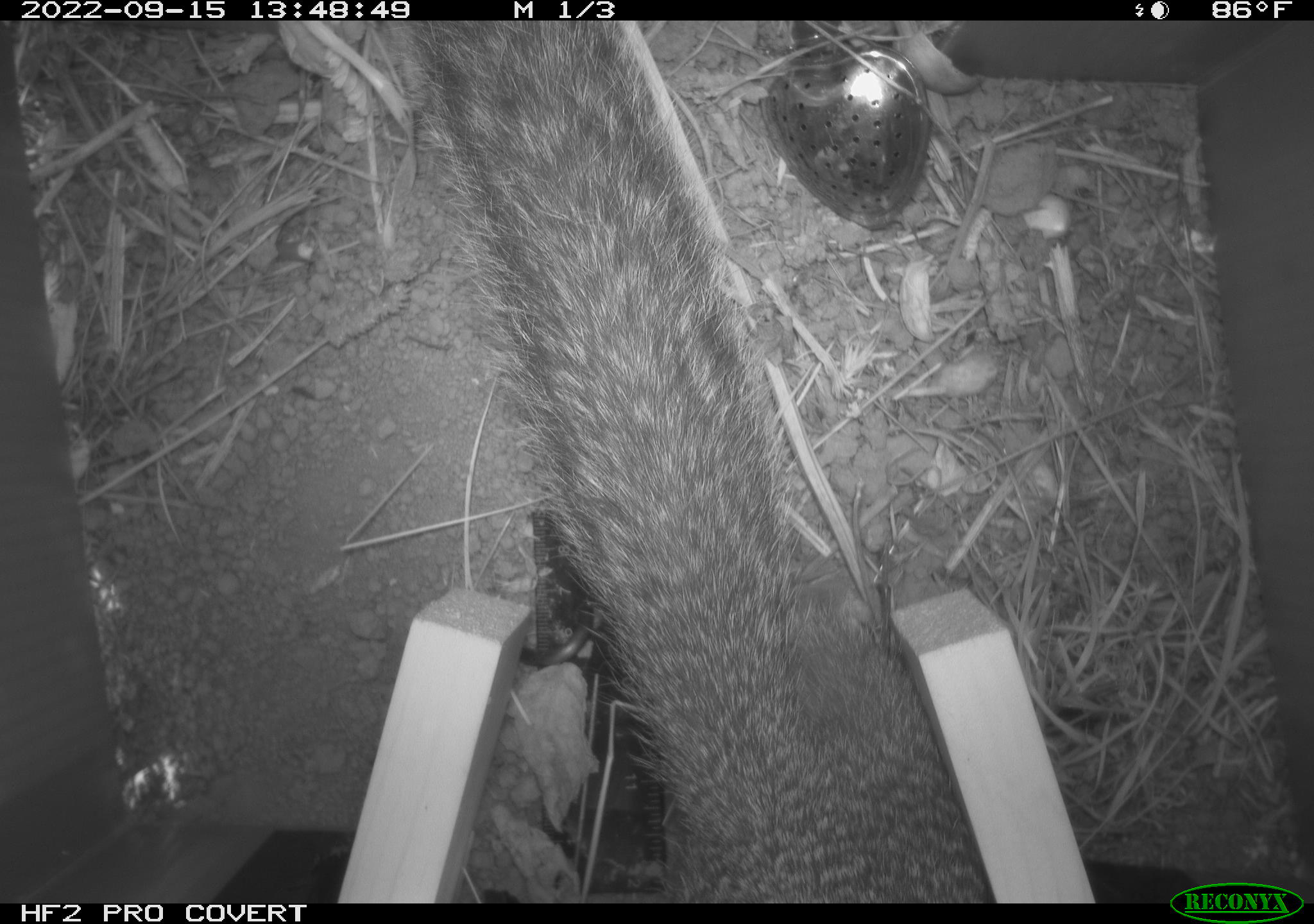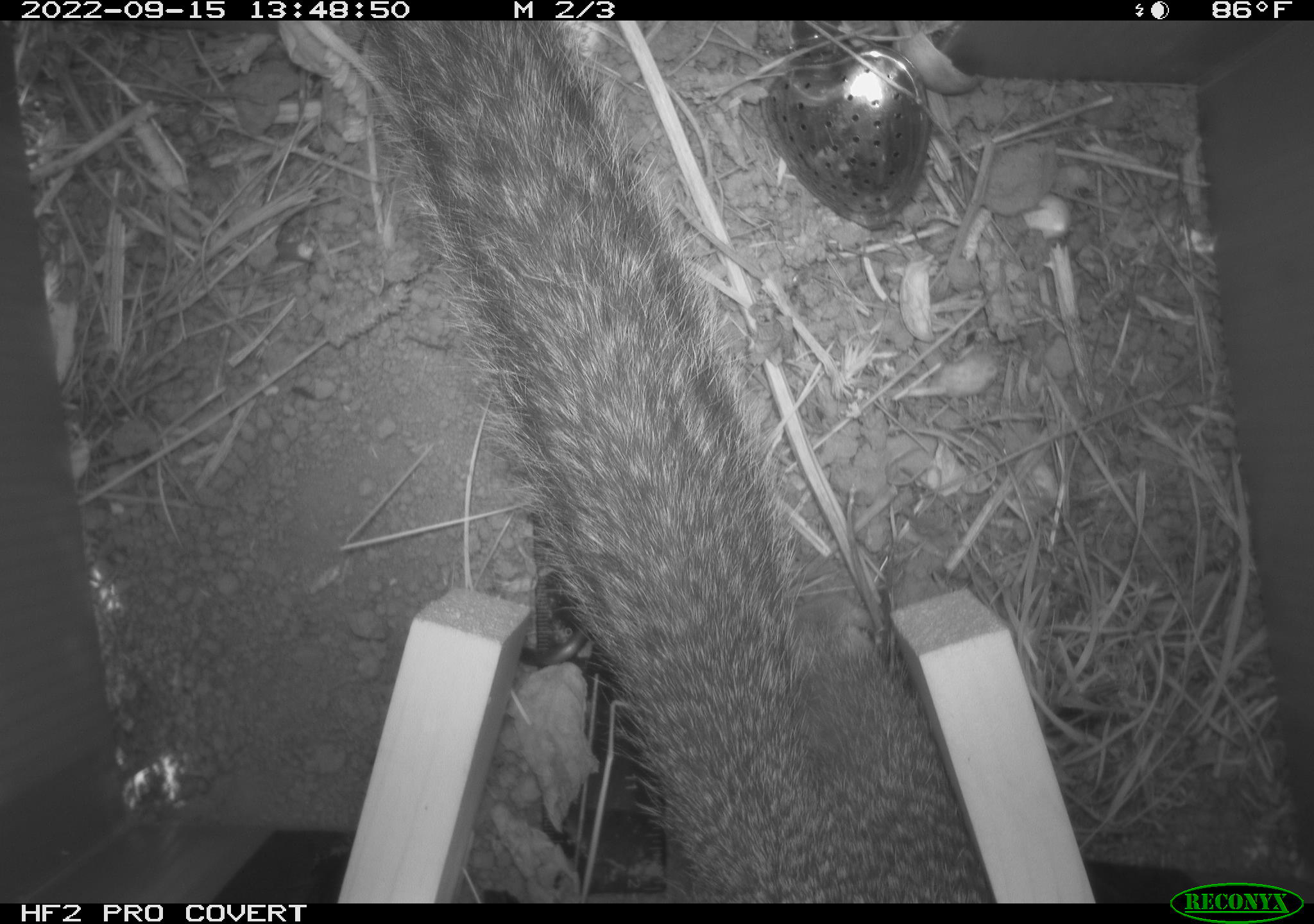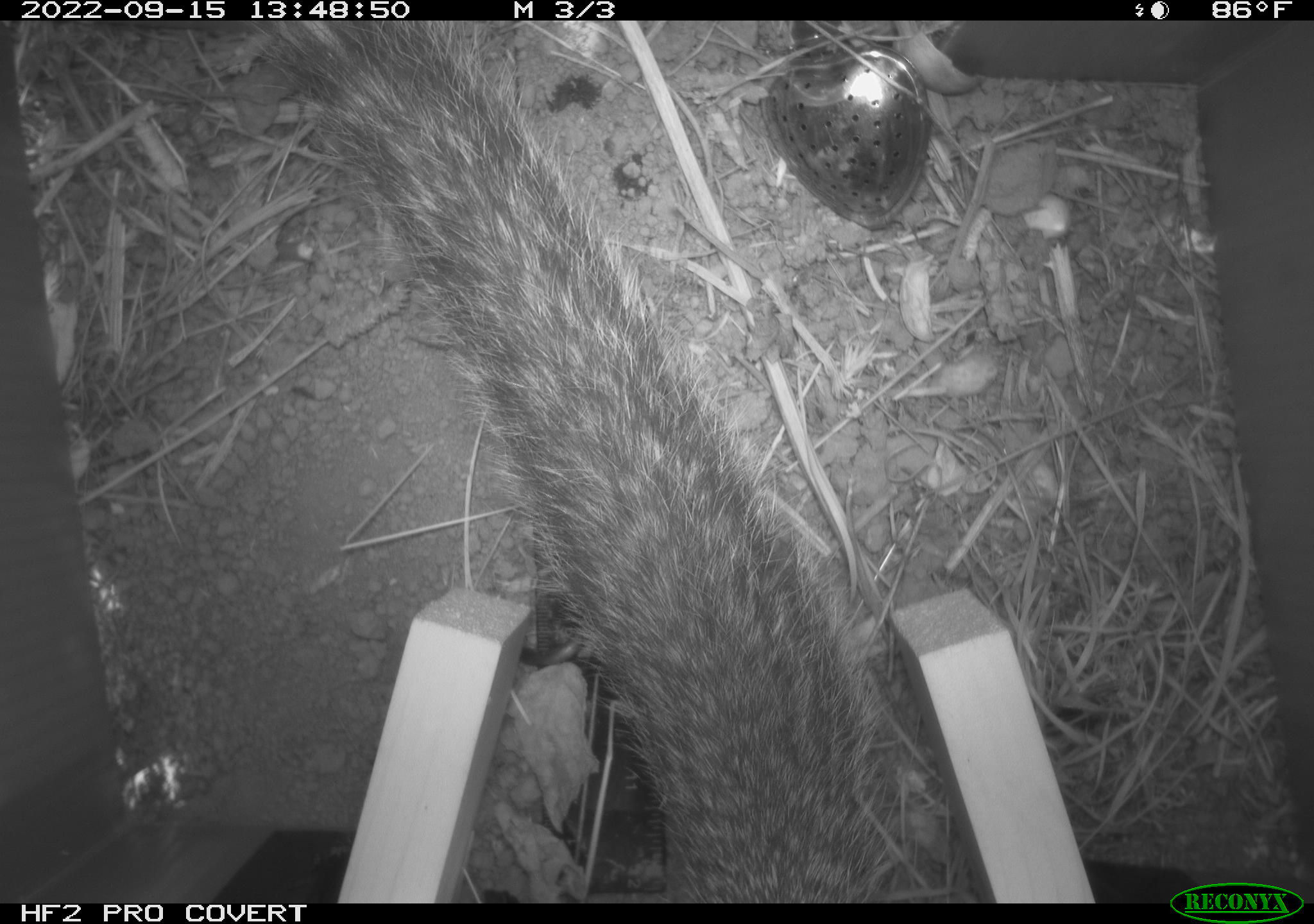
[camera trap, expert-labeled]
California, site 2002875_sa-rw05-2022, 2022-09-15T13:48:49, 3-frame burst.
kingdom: Animalia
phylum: Chordata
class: Mammalia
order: Rodentia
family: Sciuridae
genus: Otospermophilus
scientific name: Otospermophilus beecheyi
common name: california ground squirrel